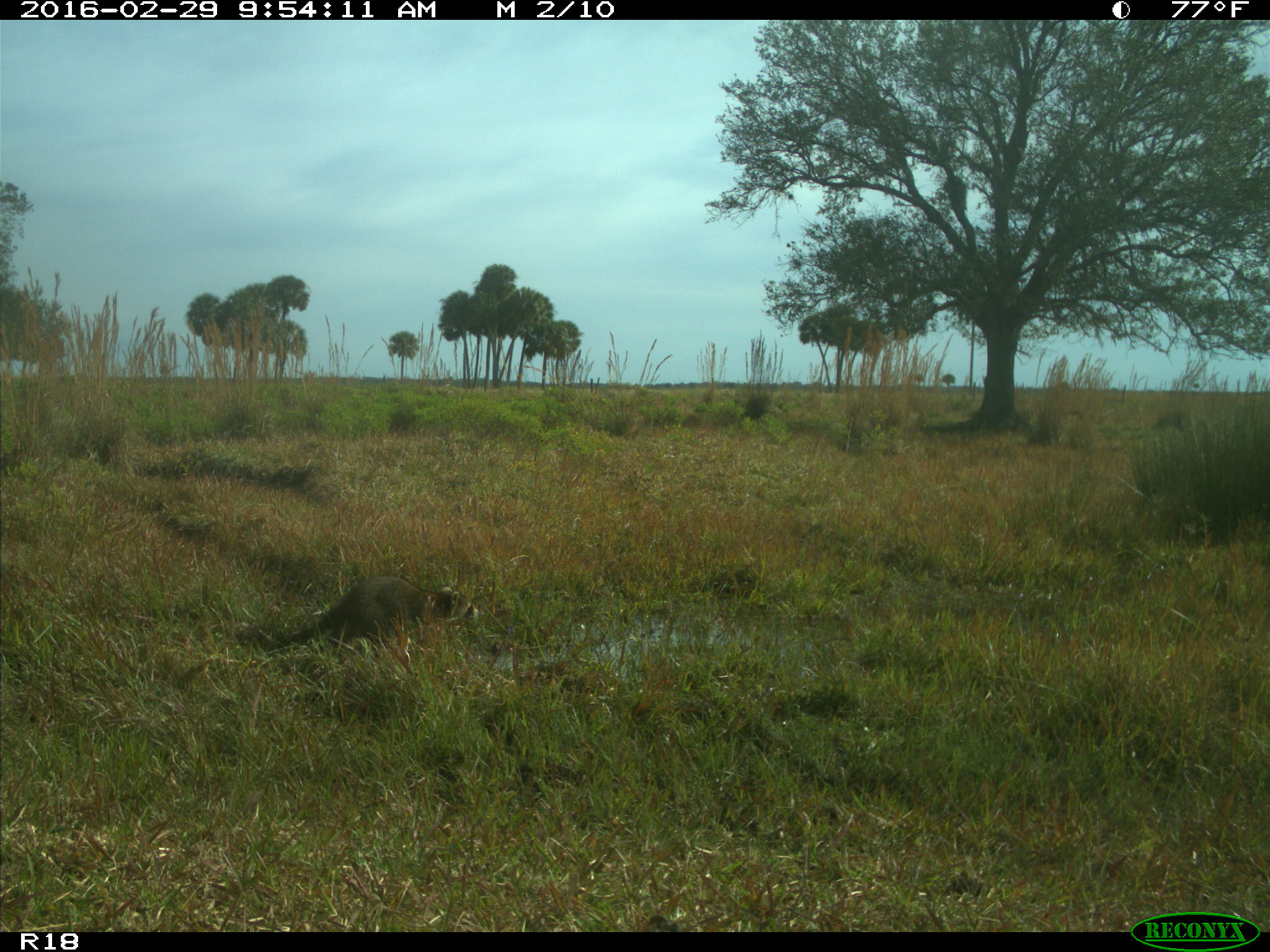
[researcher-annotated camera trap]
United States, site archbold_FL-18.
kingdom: Animalia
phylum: Chordata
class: Mammalia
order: Carnivora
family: Procyonidae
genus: Procyon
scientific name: Procyon lotor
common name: common raccoon